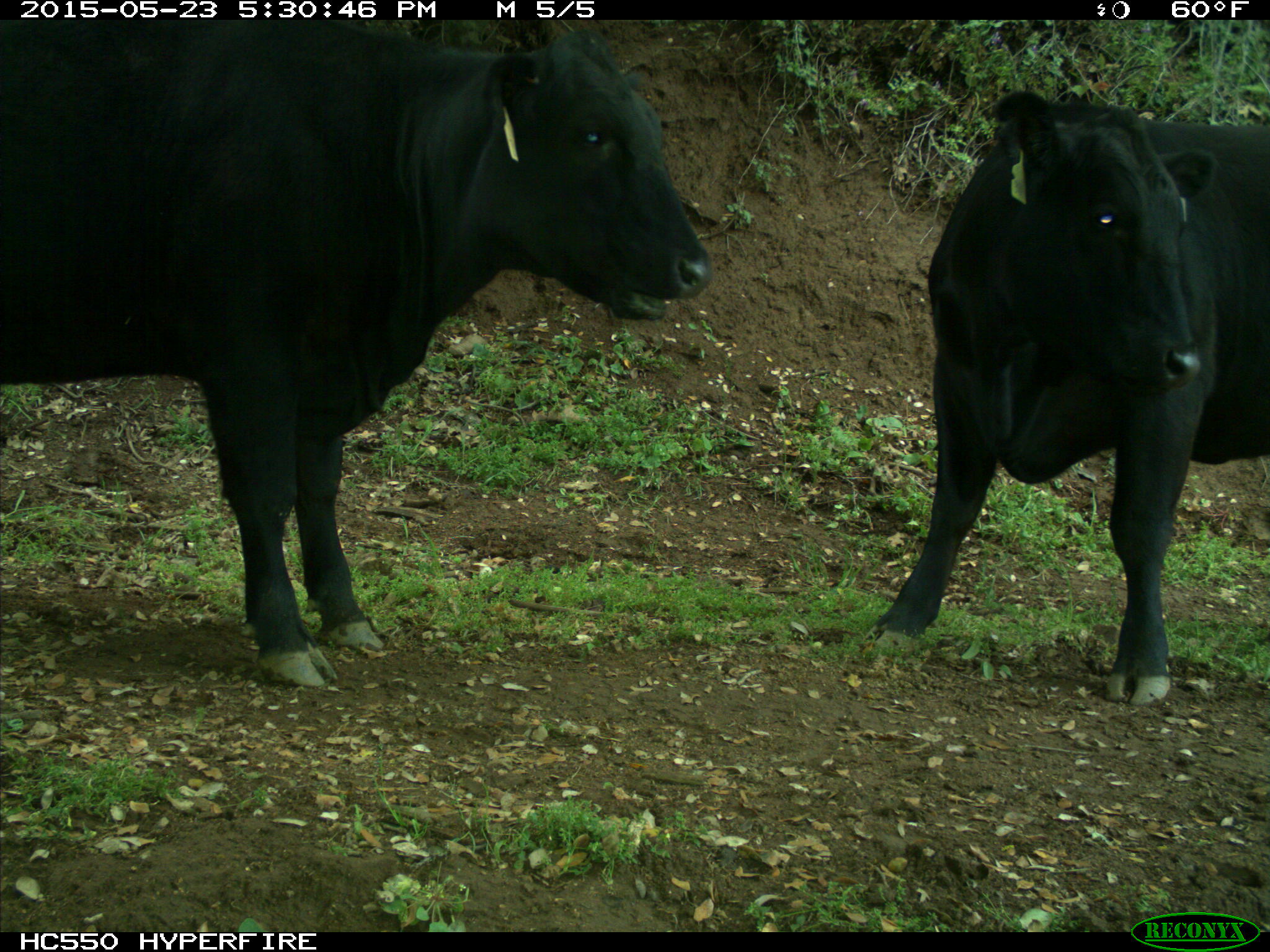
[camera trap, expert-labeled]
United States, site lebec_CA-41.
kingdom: Animalia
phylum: Chordata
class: Mammalia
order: Artiodactyla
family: Bovidae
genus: Bos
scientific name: Bos taurus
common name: domestic cow